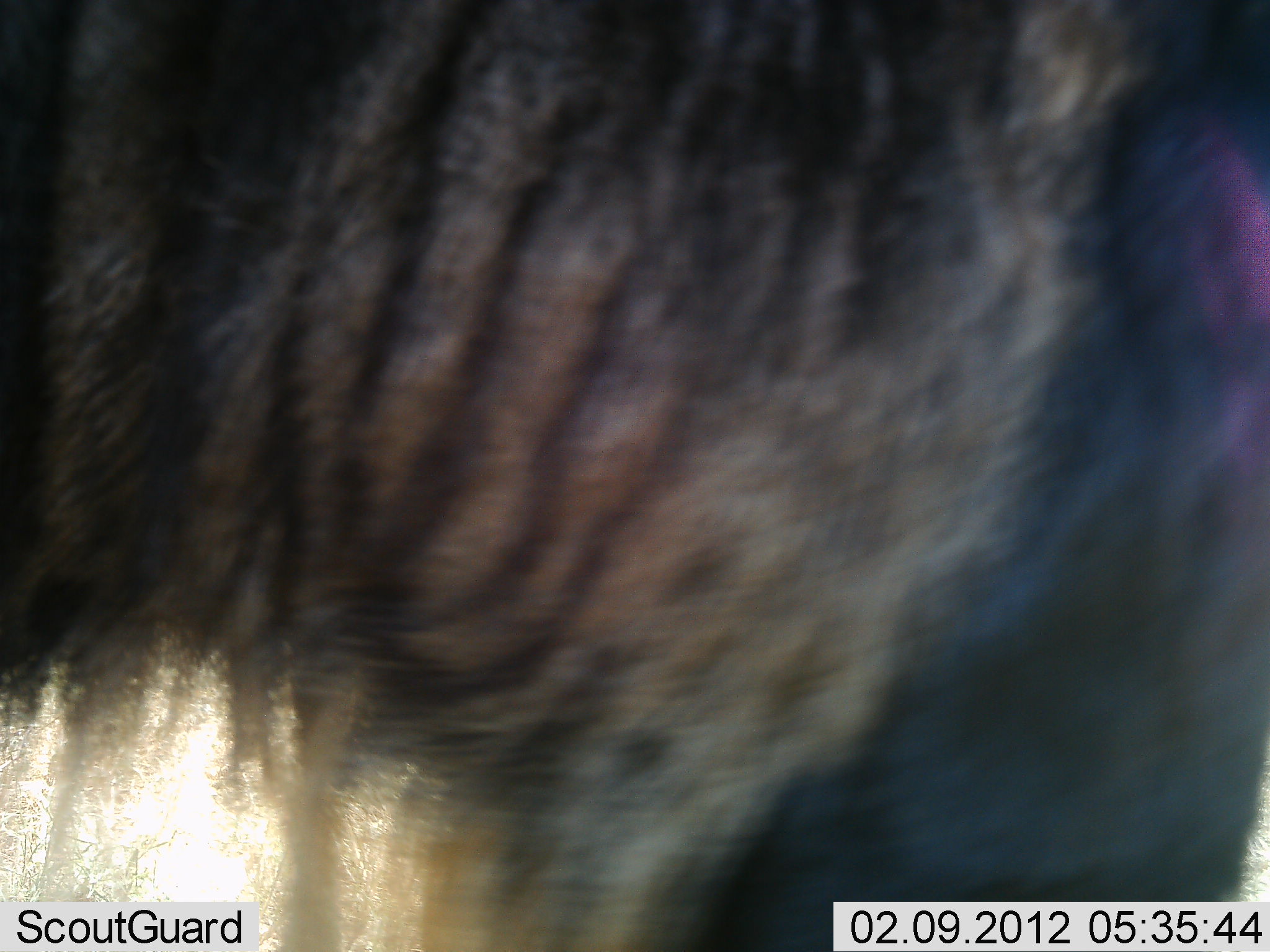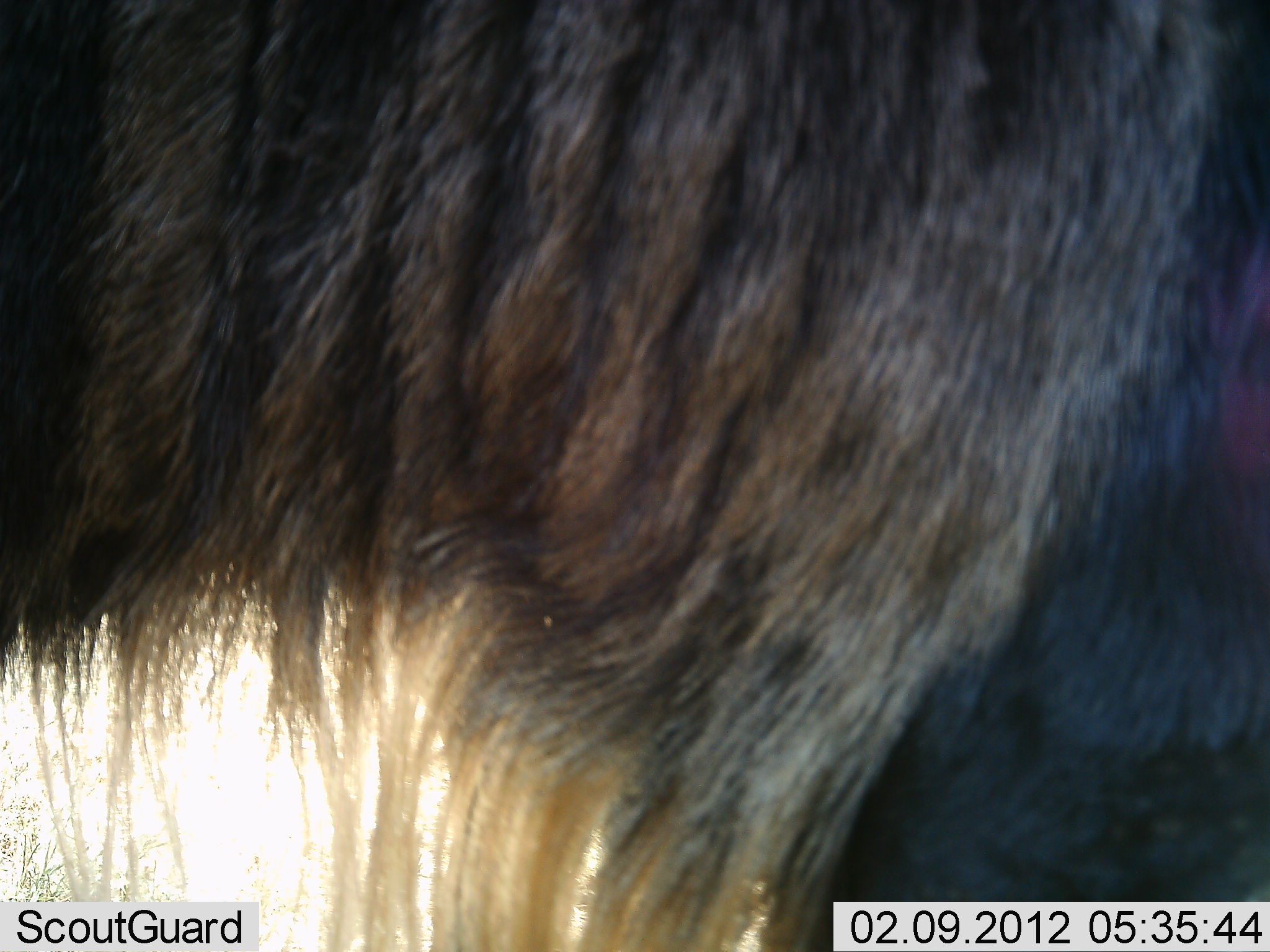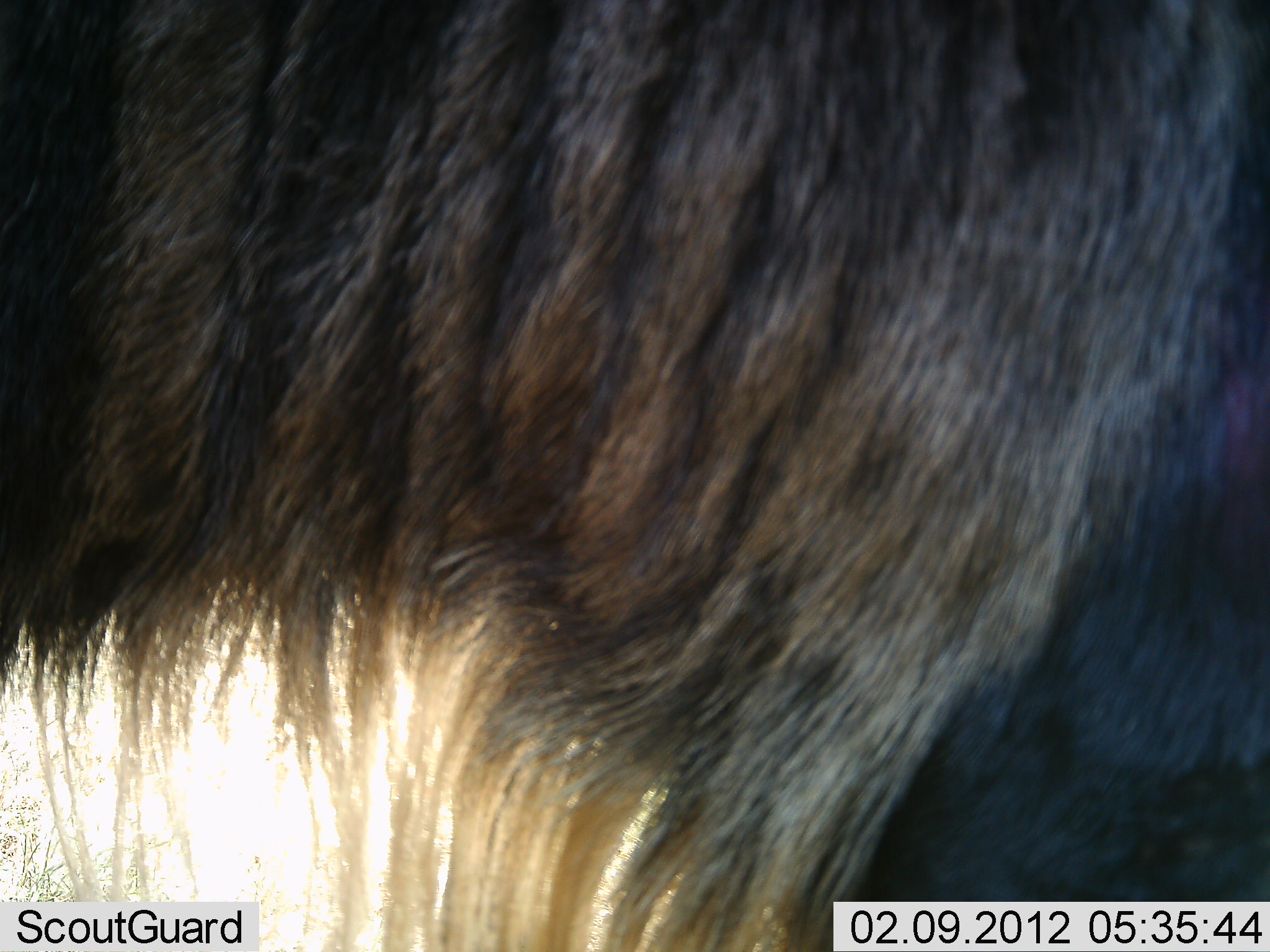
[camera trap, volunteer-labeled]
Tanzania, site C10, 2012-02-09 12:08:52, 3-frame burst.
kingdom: Animalia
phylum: Chordata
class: Mammalia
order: Artiodactyla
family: Bovidae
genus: Connochaetes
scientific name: Connochaetes taurinus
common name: blue wildebeest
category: wildebeest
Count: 1.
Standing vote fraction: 86%.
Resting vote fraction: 0%.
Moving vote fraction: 14%.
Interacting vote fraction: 0%.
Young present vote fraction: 0%.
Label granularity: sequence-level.